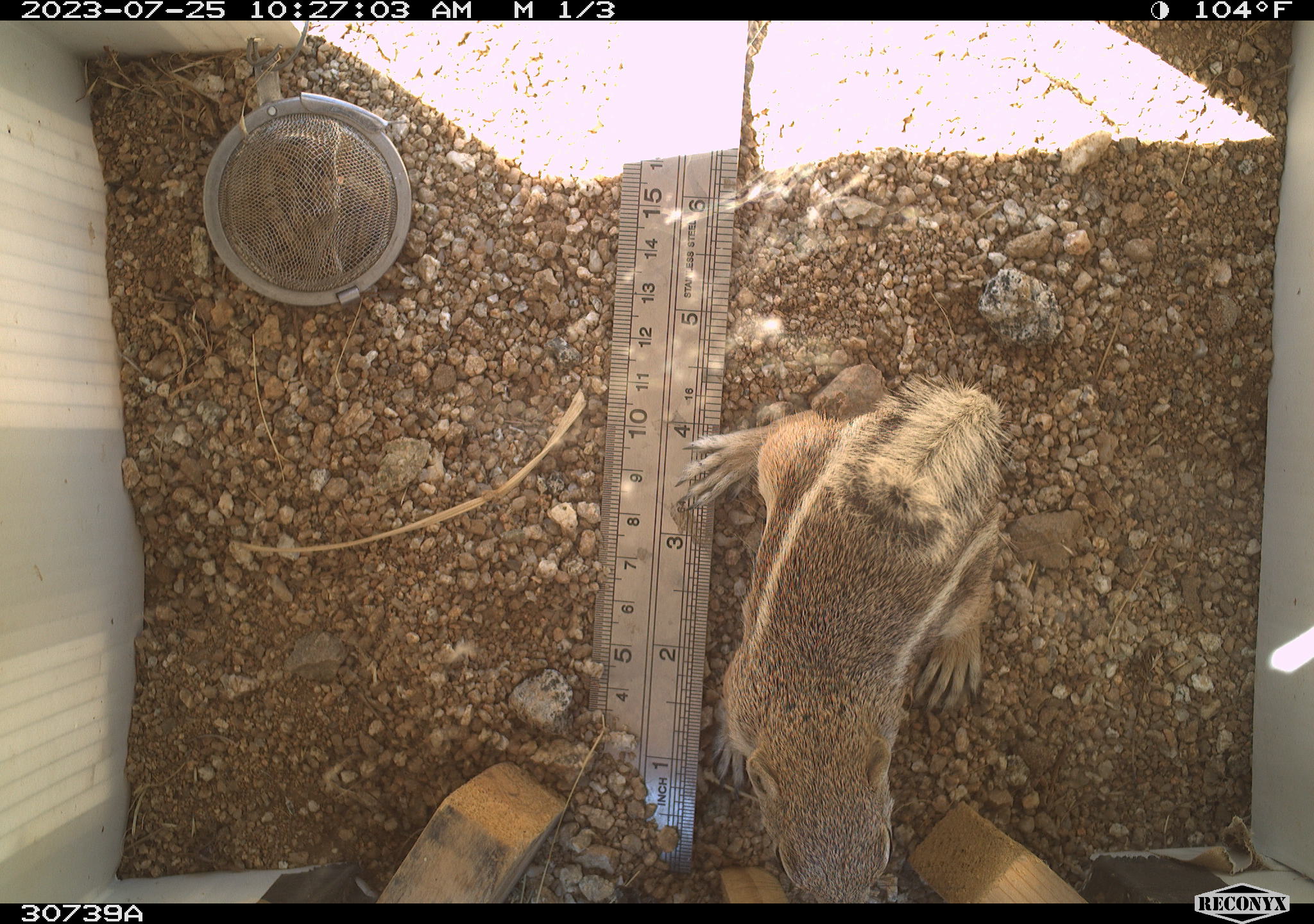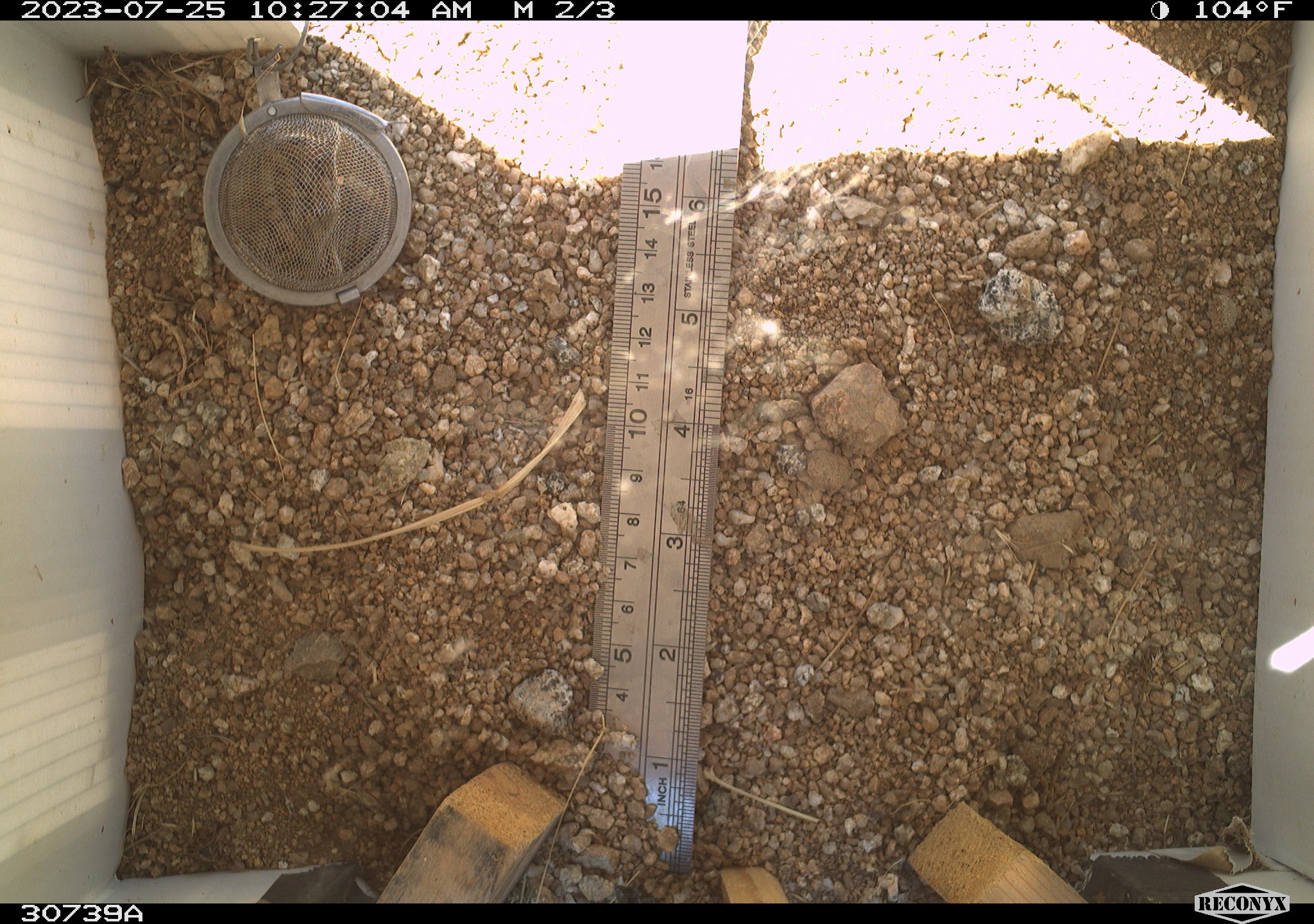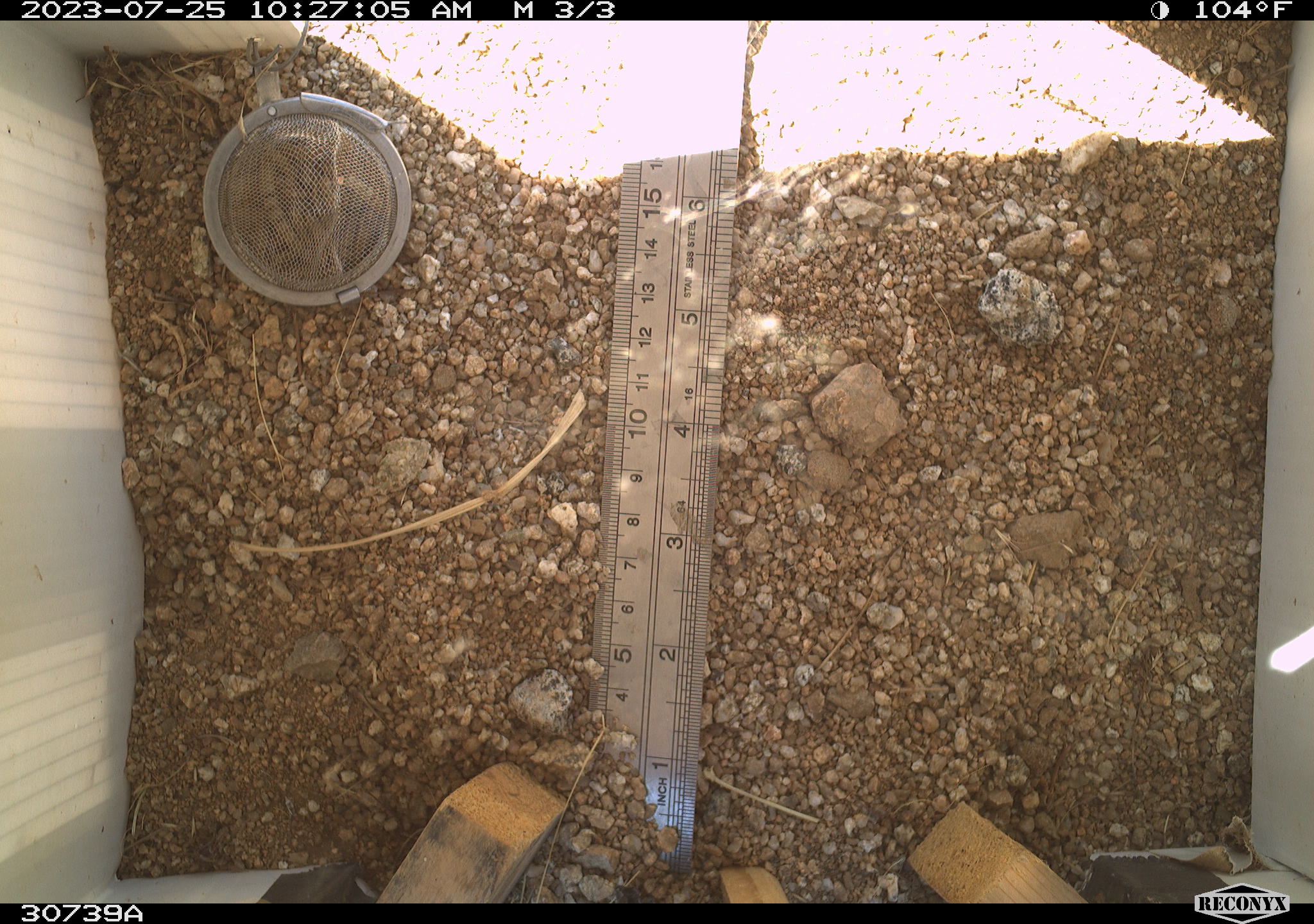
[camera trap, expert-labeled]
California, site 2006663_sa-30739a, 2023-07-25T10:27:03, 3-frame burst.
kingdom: Animalia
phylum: Chordata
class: Mammalia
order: Rodentia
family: Sciuridae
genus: Ammospermophilus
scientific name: Ammospermophilus leucurus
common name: white-tailed antelope squirrel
White-tailed antelope squirrel (Ammospermophilus leucurus).